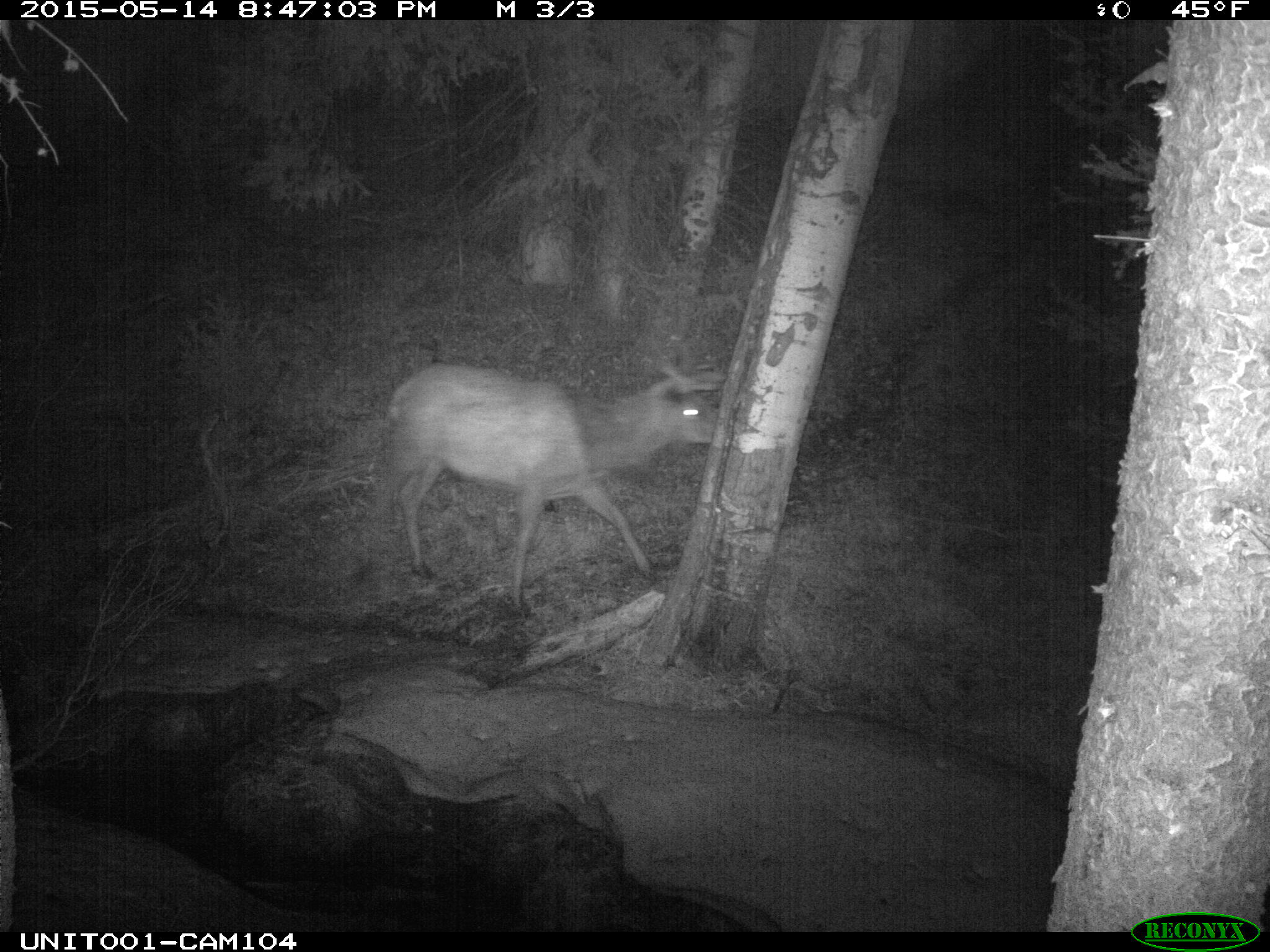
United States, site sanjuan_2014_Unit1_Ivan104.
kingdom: Animalia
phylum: Chordata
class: Mammalia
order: Artiodactyla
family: Cervidae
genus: Cervus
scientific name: Cervus elaphus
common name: red deer